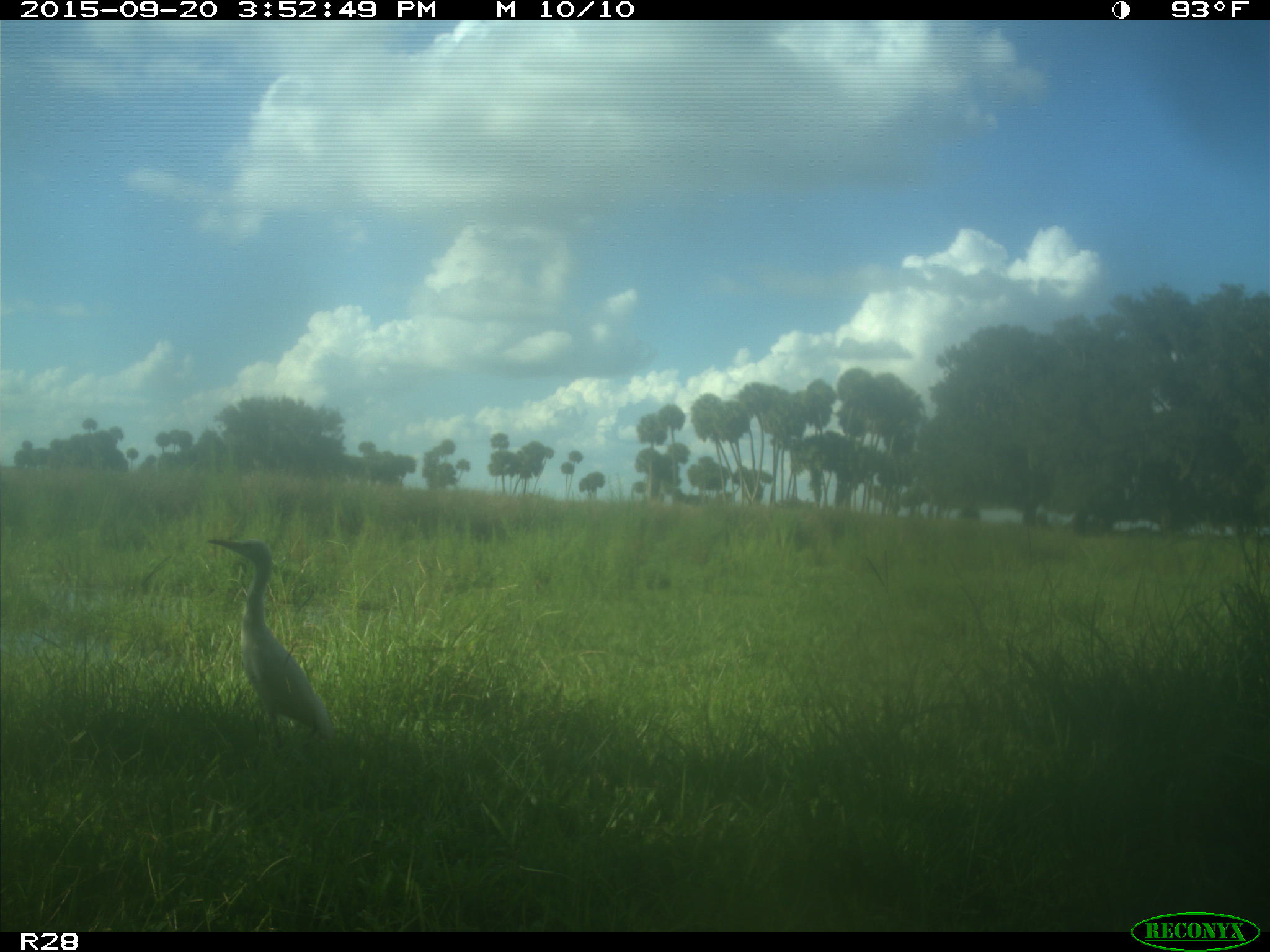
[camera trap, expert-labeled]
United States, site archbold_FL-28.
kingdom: Animalia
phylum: Chordata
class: Aves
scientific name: Aves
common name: birds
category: unidentified bird